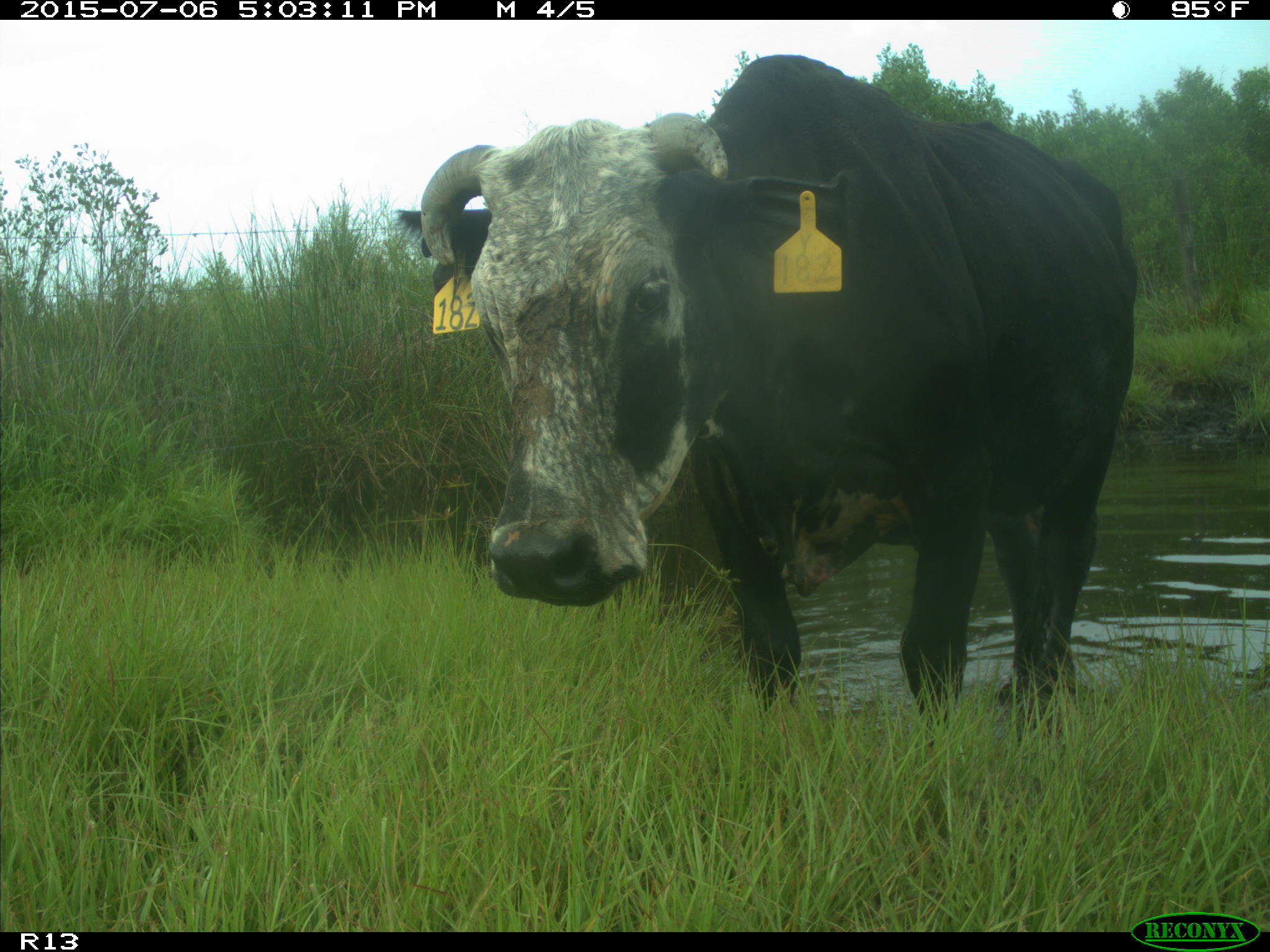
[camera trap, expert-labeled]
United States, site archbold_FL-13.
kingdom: Animalia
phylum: Chordata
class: Mammalia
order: Artiodactyla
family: Bovidae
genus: Bos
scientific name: Bos taurus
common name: domestic cow